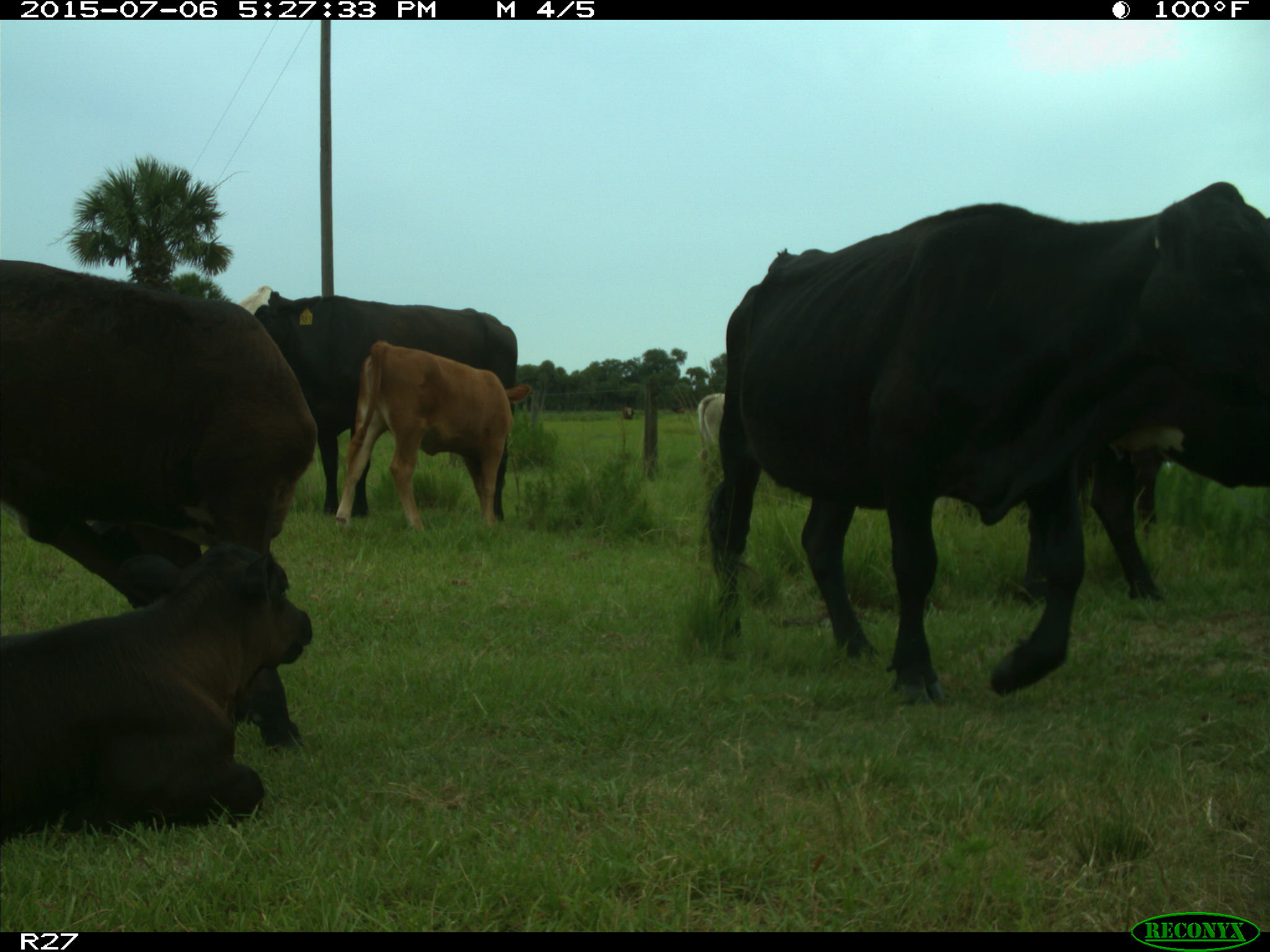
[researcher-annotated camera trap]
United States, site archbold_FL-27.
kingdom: Animalia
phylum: Chordata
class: Mammalia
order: Artiodactyla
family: Bovidae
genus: Bos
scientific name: Bos taurus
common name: domestic cow